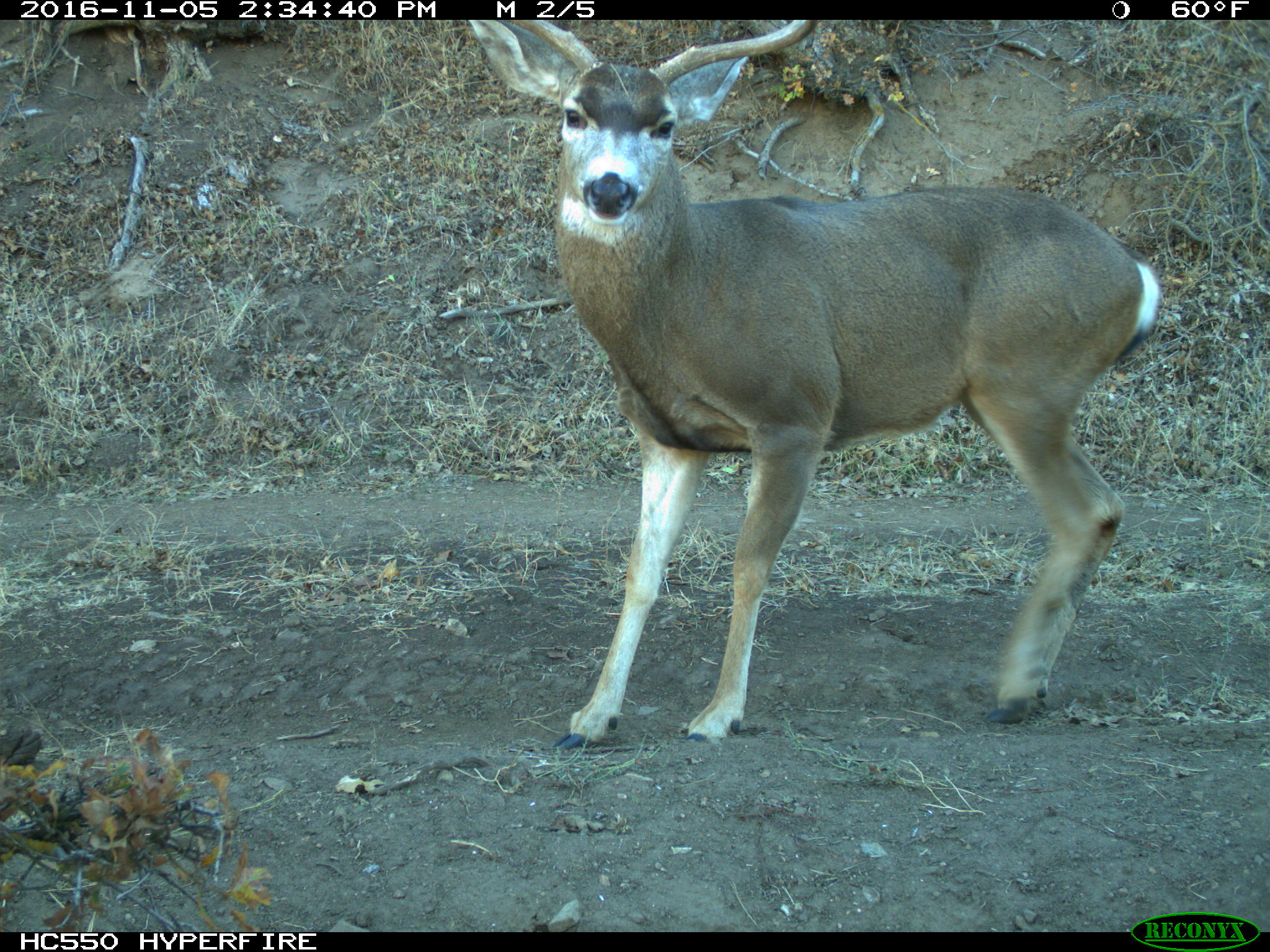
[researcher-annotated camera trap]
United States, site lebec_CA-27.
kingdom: Animalia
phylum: Chordata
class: Mammalia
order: Artiodactyla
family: Cervidae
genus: Odocoileus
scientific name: Odocoileus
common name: deer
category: unidentified deer